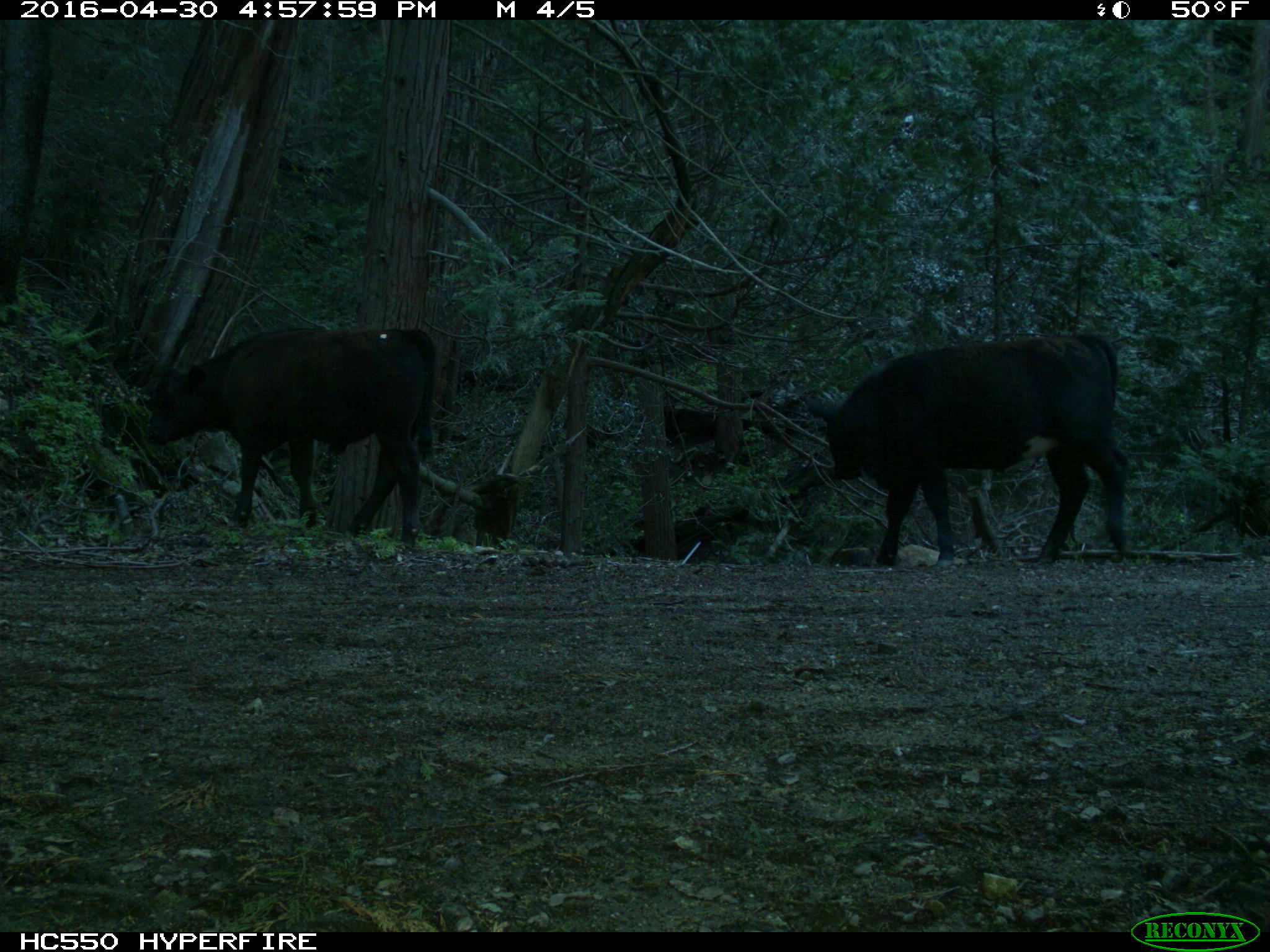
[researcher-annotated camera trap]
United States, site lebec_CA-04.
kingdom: Animalia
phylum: Chordata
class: Mammalia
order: Artiodactyla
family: Bovidae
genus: Bos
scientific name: Bos taurus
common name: domestic cow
Bos taurus (domestic cow).